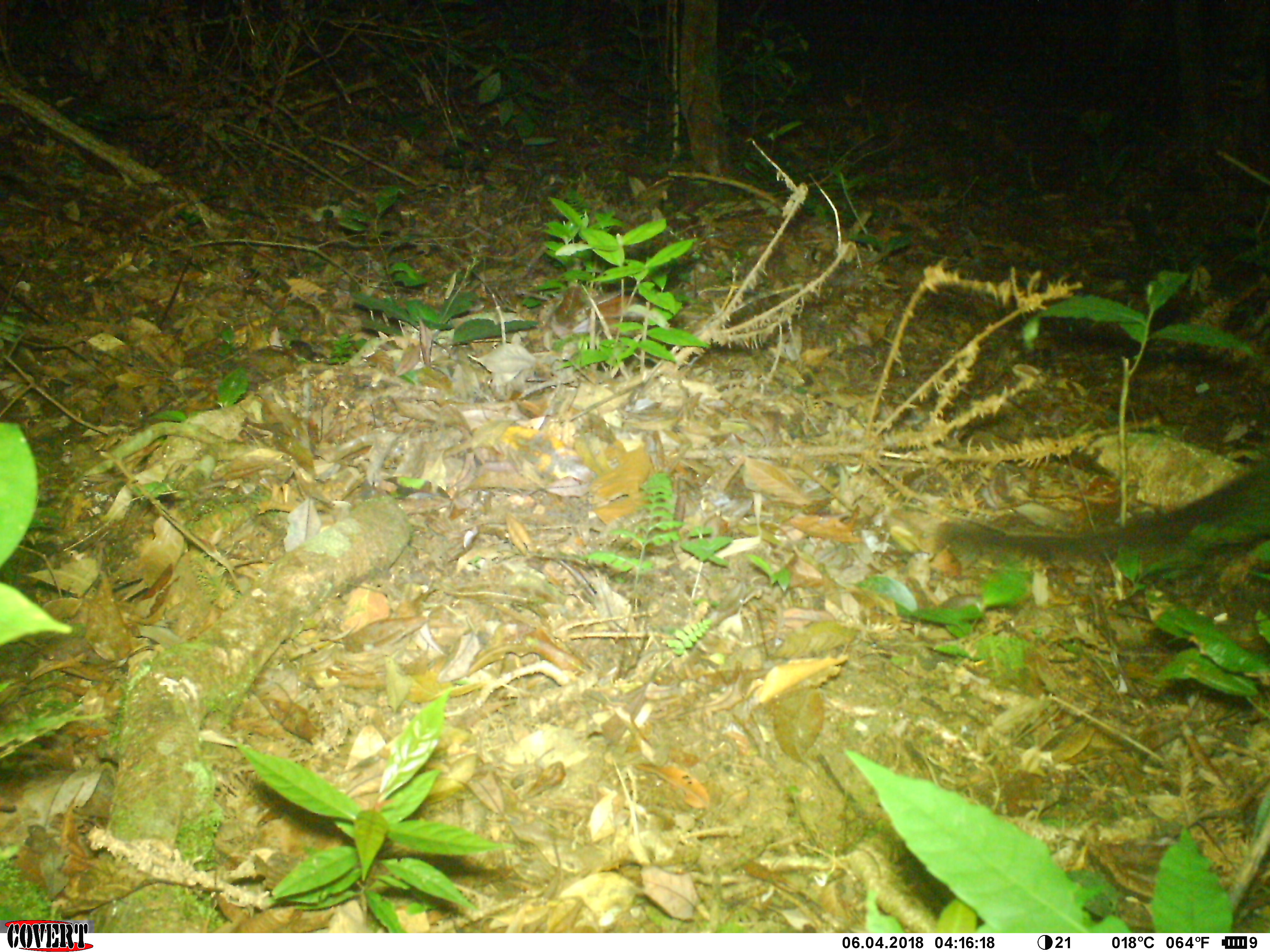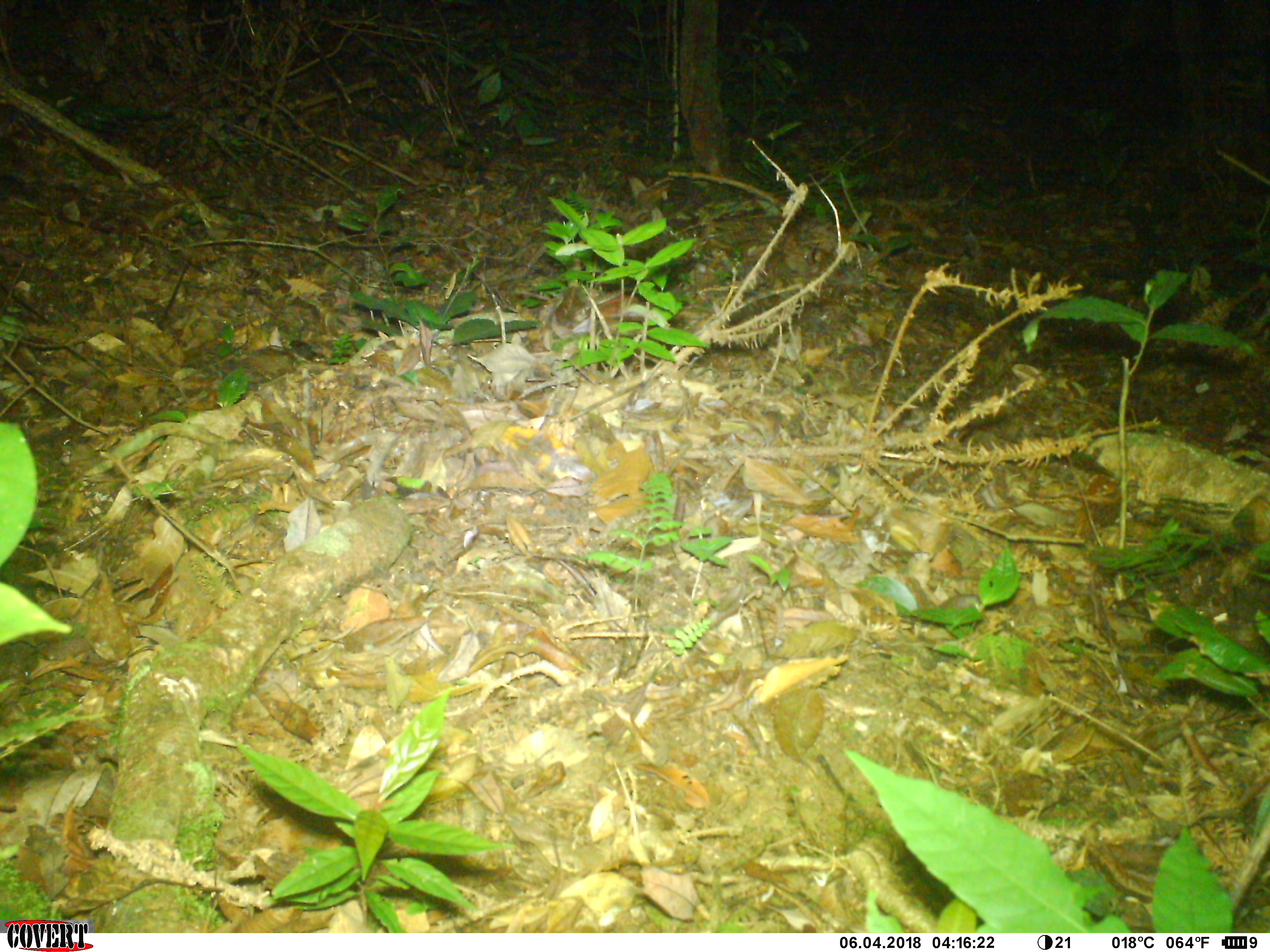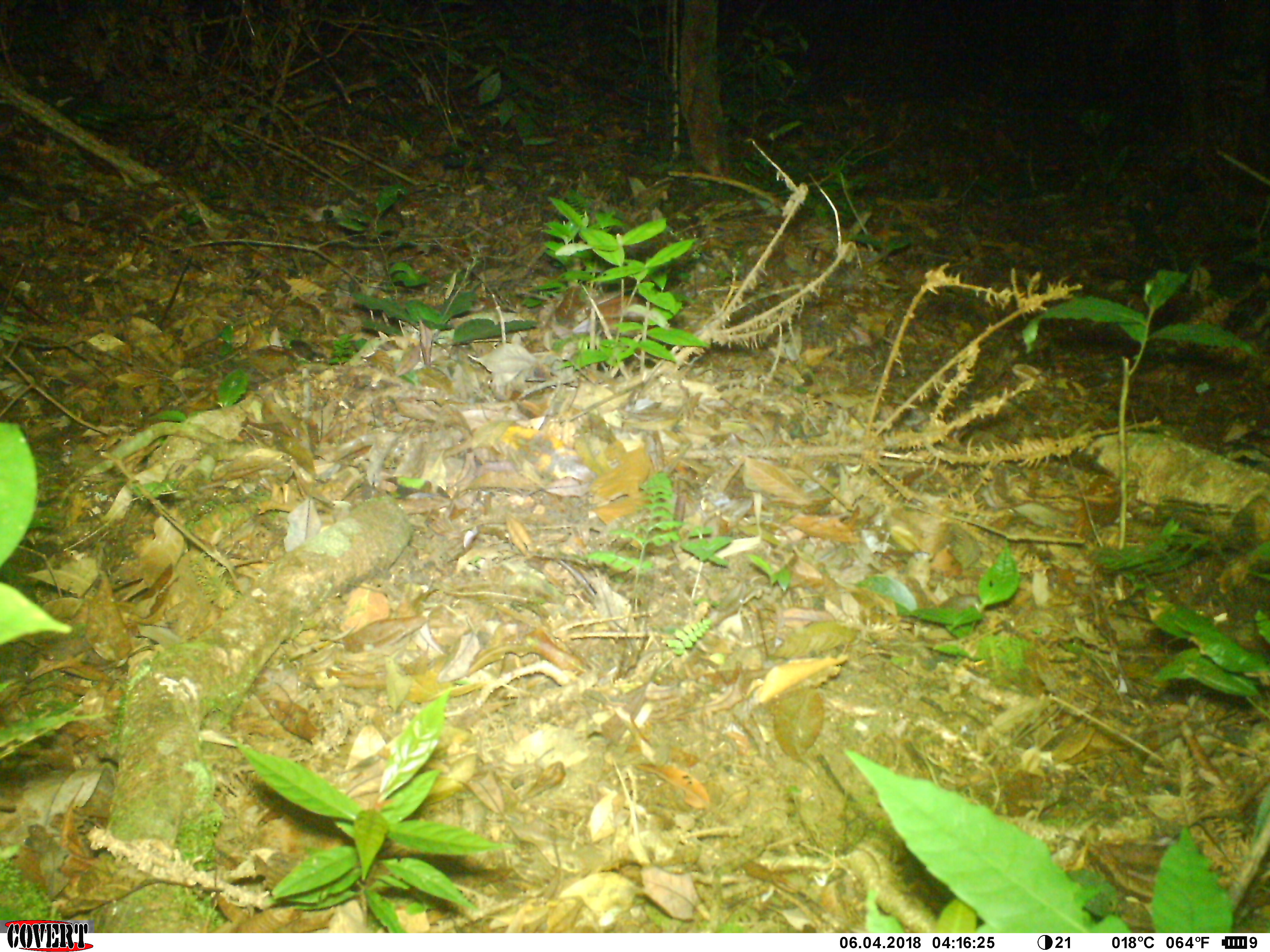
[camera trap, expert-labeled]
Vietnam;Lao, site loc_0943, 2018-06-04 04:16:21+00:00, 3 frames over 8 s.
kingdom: Animalia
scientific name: Animalia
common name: animal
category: unidentified animal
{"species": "unidentified animal (animal) (Animalia)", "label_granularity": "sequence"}